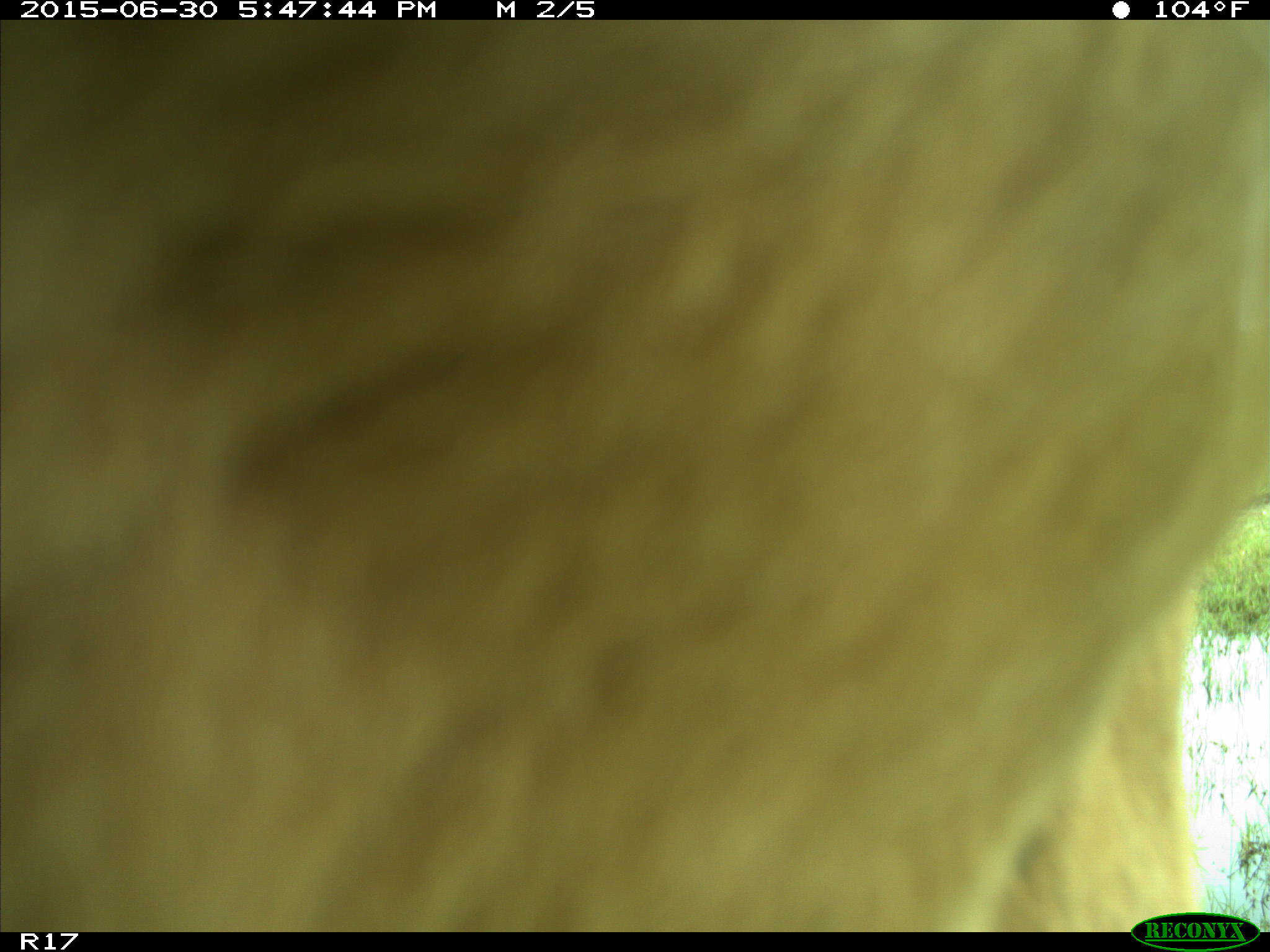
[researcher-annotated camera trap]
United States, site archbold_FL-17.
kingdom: Animalia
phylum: Chordata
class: Mammalia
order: Artiodactyla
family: Bovidae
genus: Bos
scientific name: Bos taurus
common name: domestic cow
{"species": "Bos taurus (domestic cow)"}